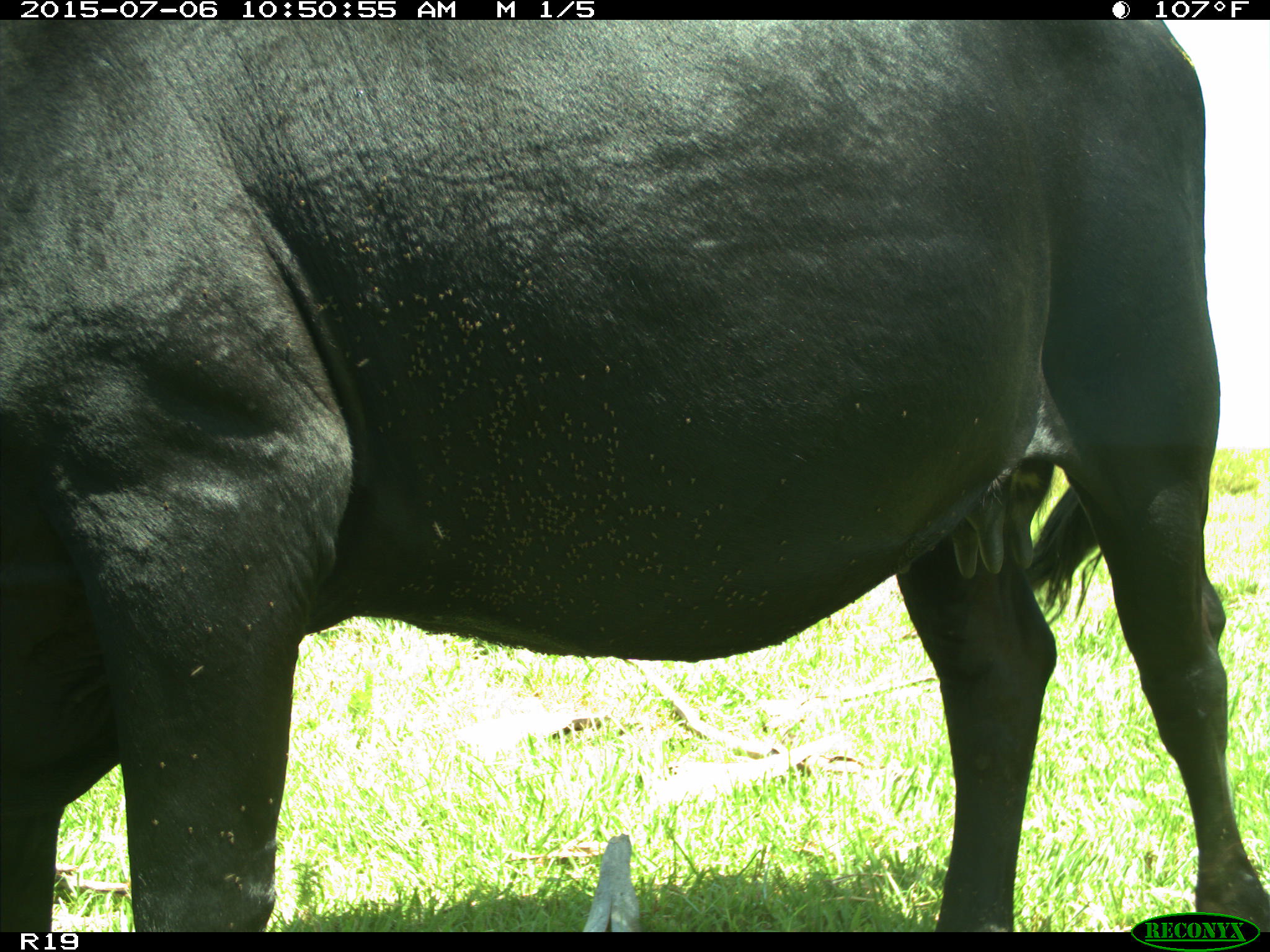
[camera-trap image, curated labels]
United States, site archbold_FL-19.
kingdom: Animalia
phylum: Chordata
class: Mammalia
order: Artiodactyla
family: Bovidae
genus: Bos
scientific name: Bos taurus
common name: domestic cow